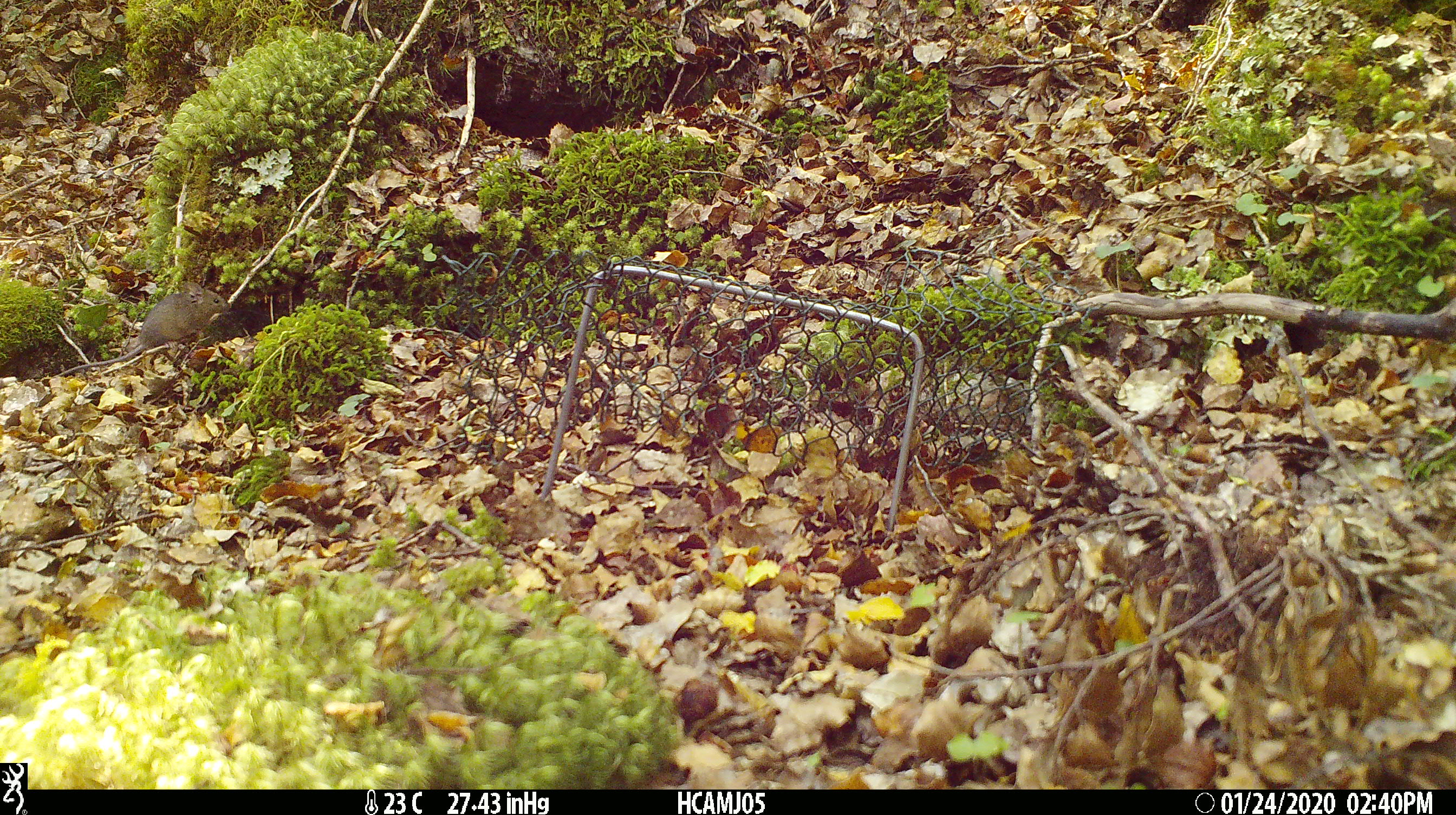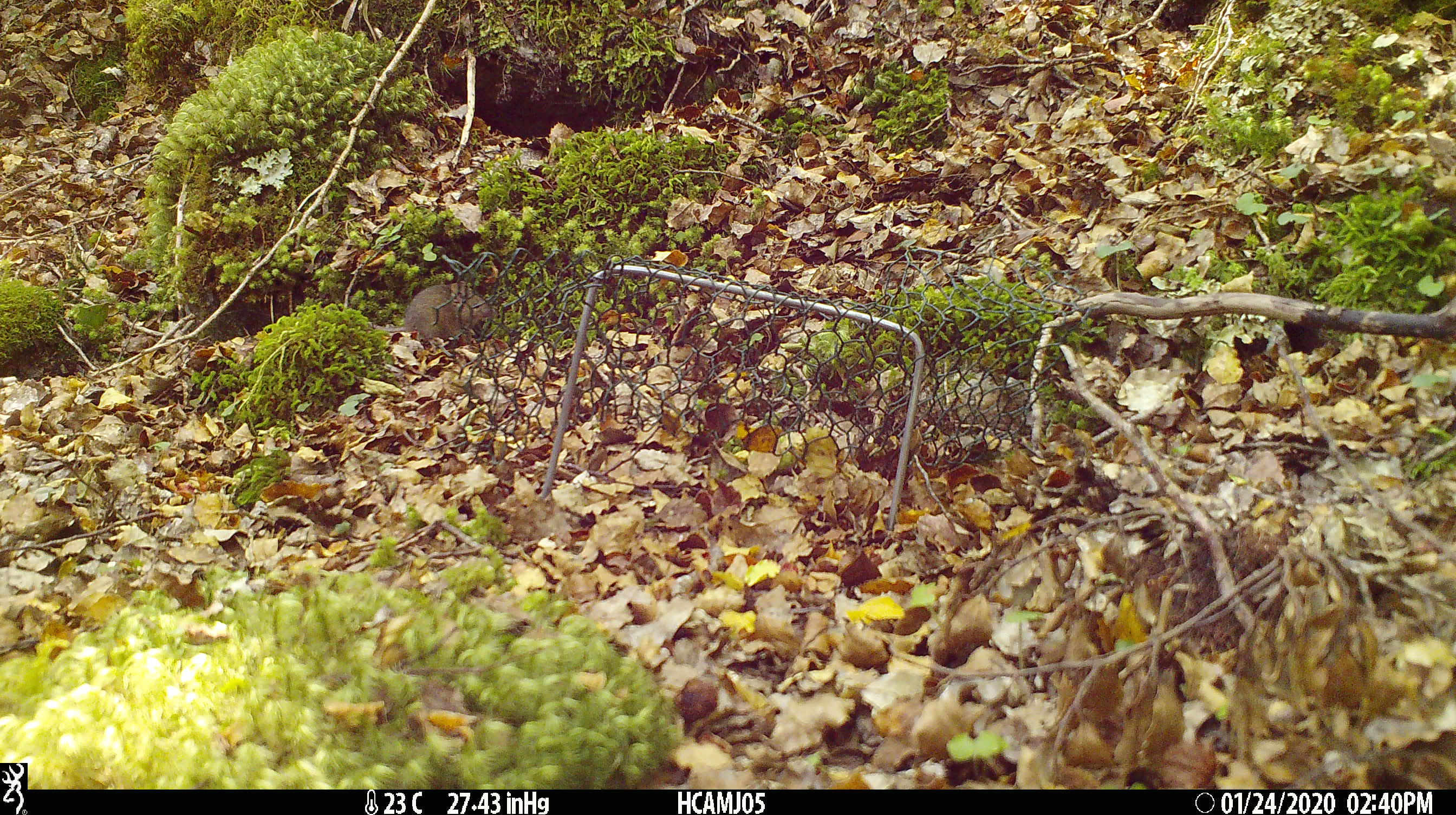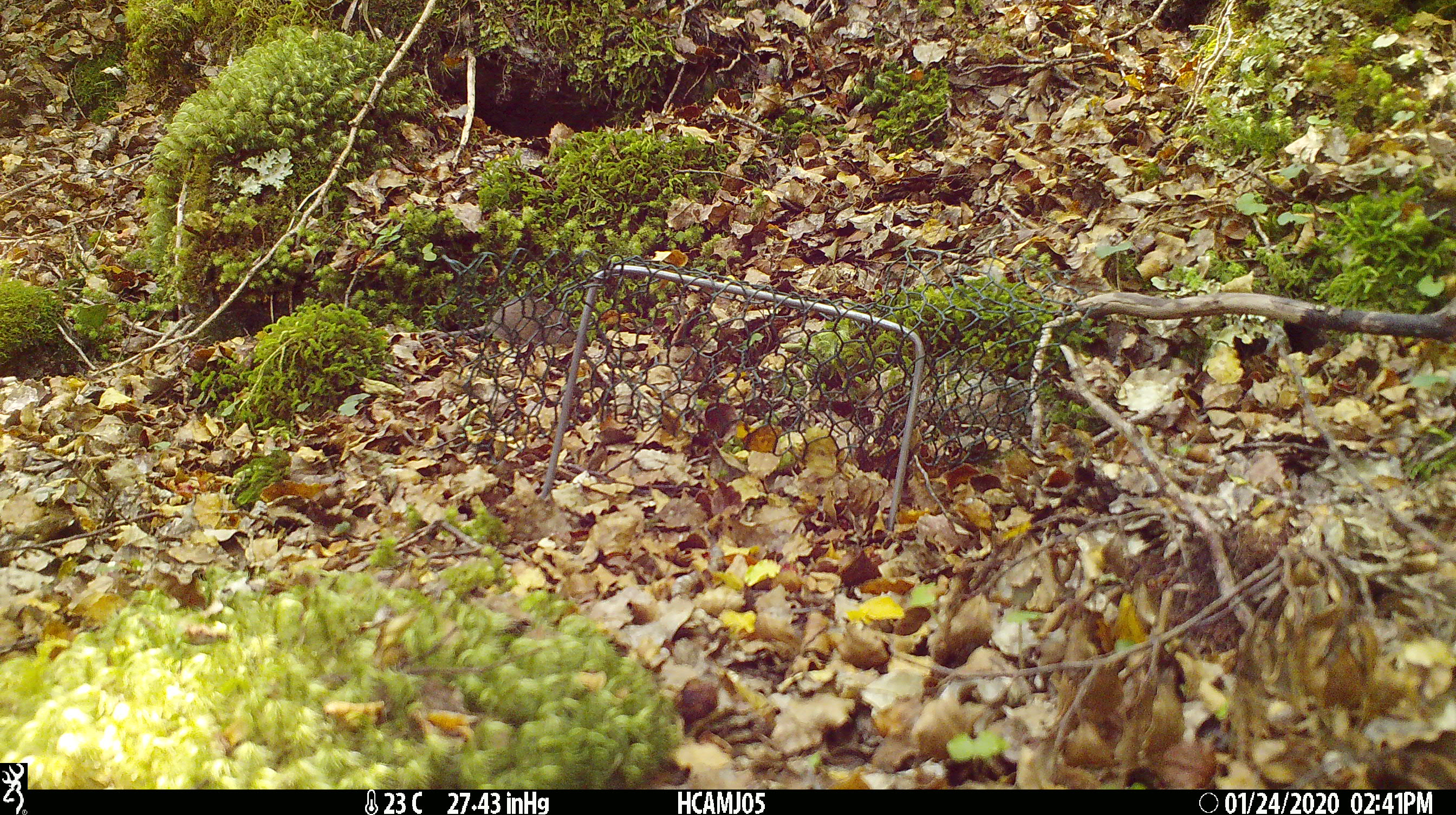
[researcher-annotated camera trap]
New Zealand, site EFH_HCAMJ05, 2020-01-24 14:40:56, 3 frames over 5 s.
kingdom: Animalia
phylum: Chordata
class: Mammalia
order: Rodentia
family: Muridae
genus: Mus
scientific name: Mus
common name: mouse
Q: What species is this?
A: Mouse (Mus).